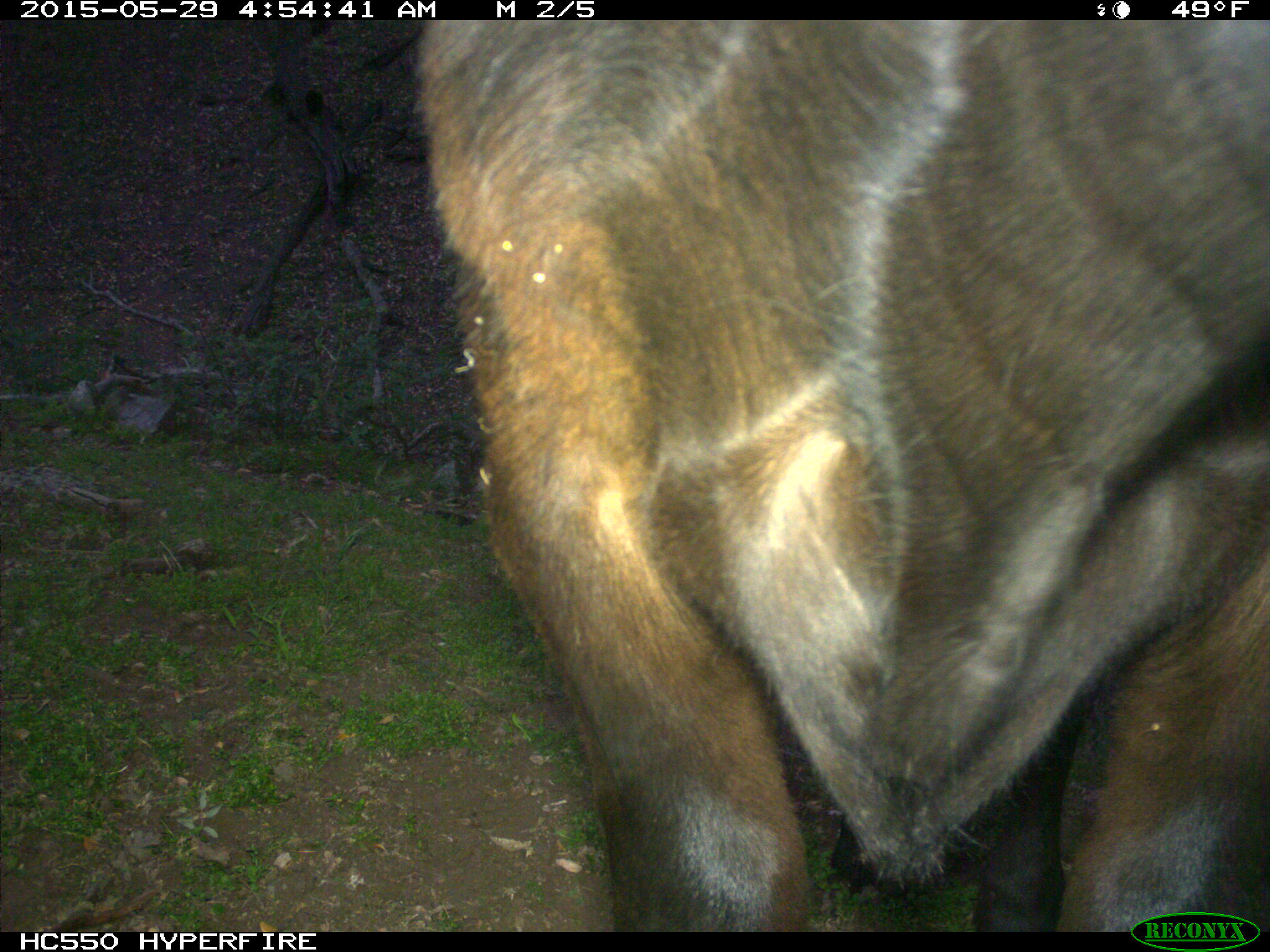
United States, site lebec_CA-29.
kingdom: Animalia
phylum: Chordata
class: Mammalia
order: Artiodactyla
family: Bovidae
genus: Bos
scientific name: Bos taurus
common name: domestic cow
Bos taurus (domestic cow).